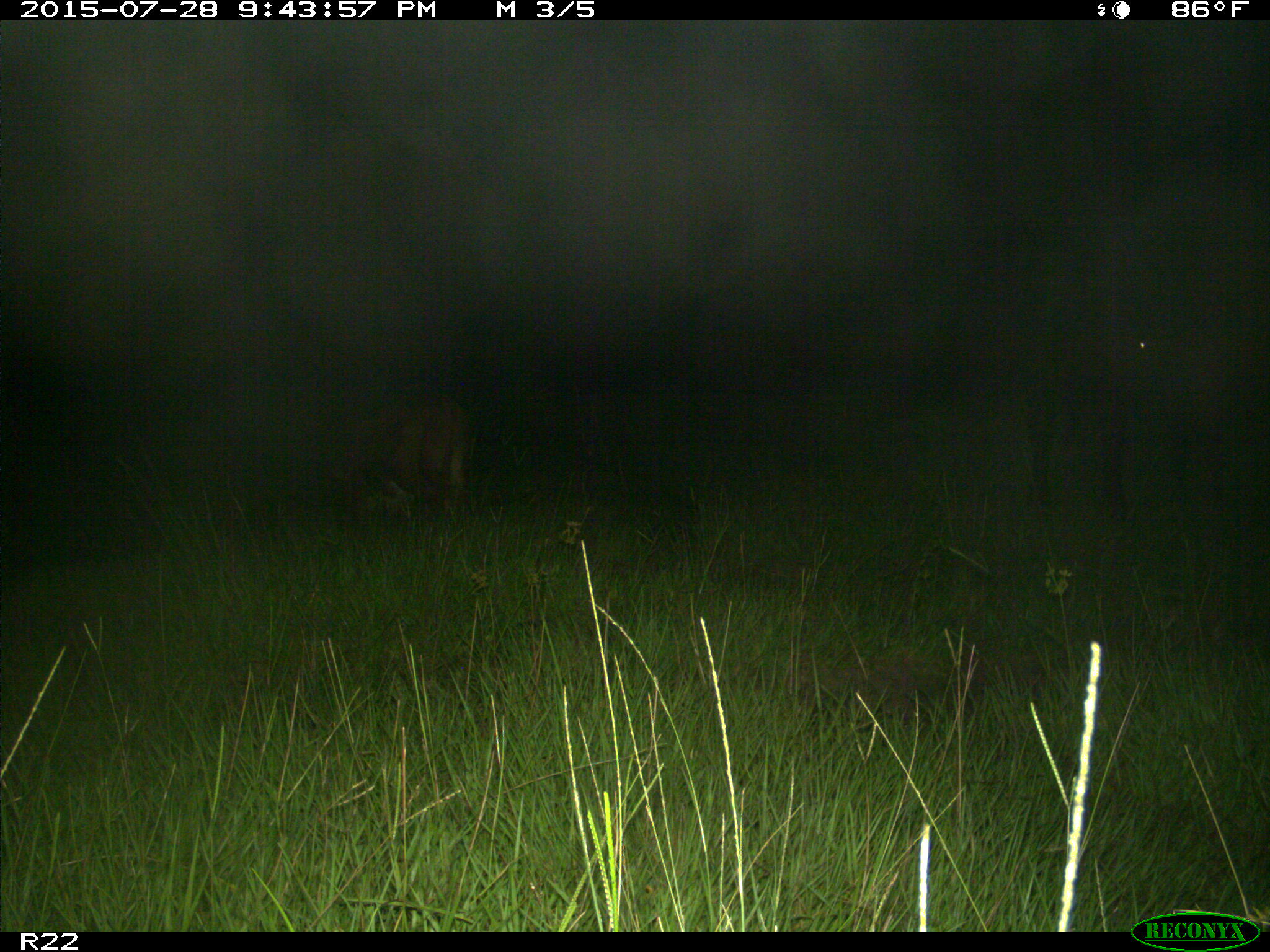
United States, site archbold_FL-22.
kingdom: Animalia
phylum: Chordata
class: Mammalia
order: Artiodactyla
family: Bovidae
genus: Bos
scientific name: Bos taurus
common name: domestic cow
Bos taurus (domestic cow).